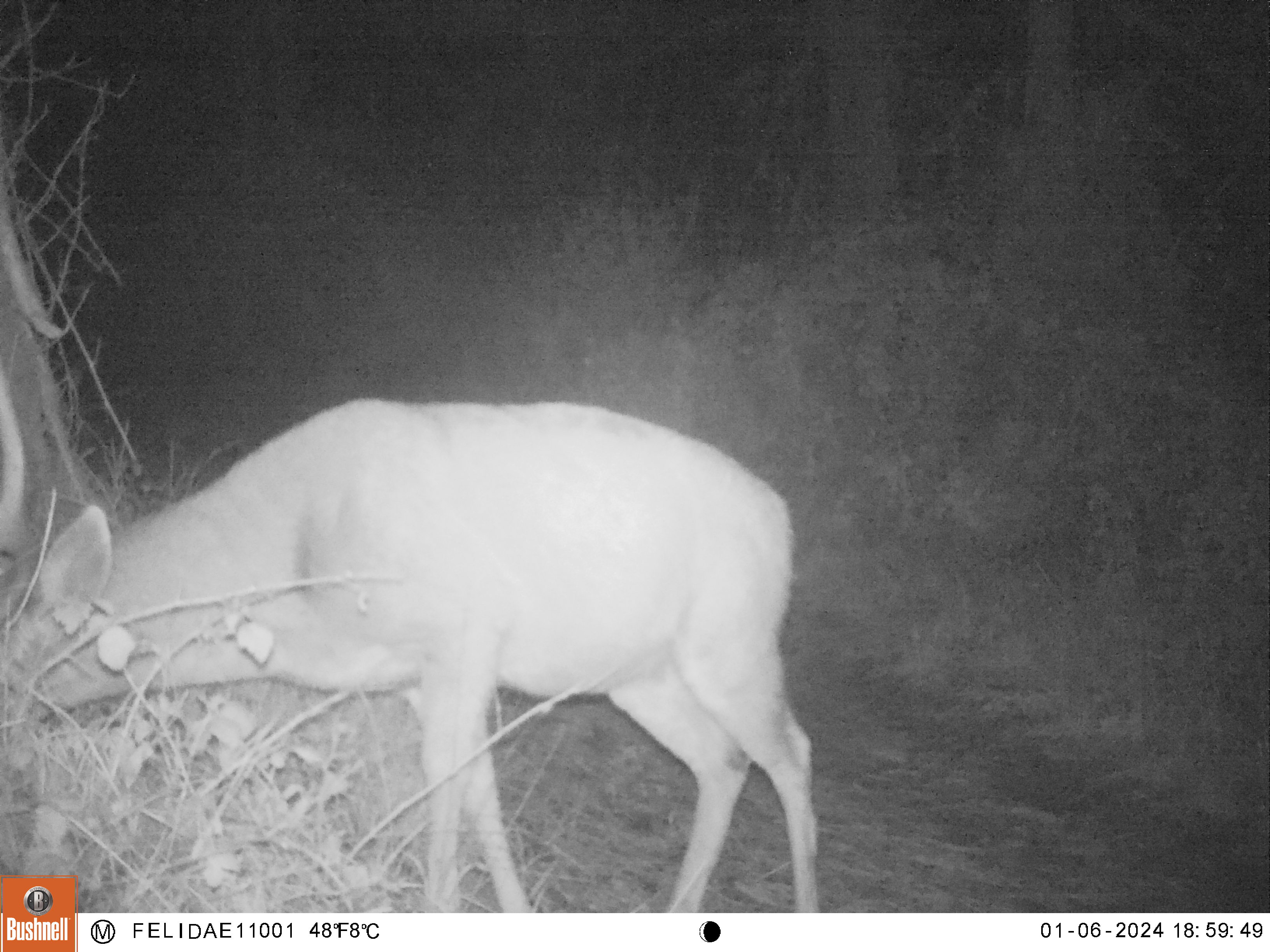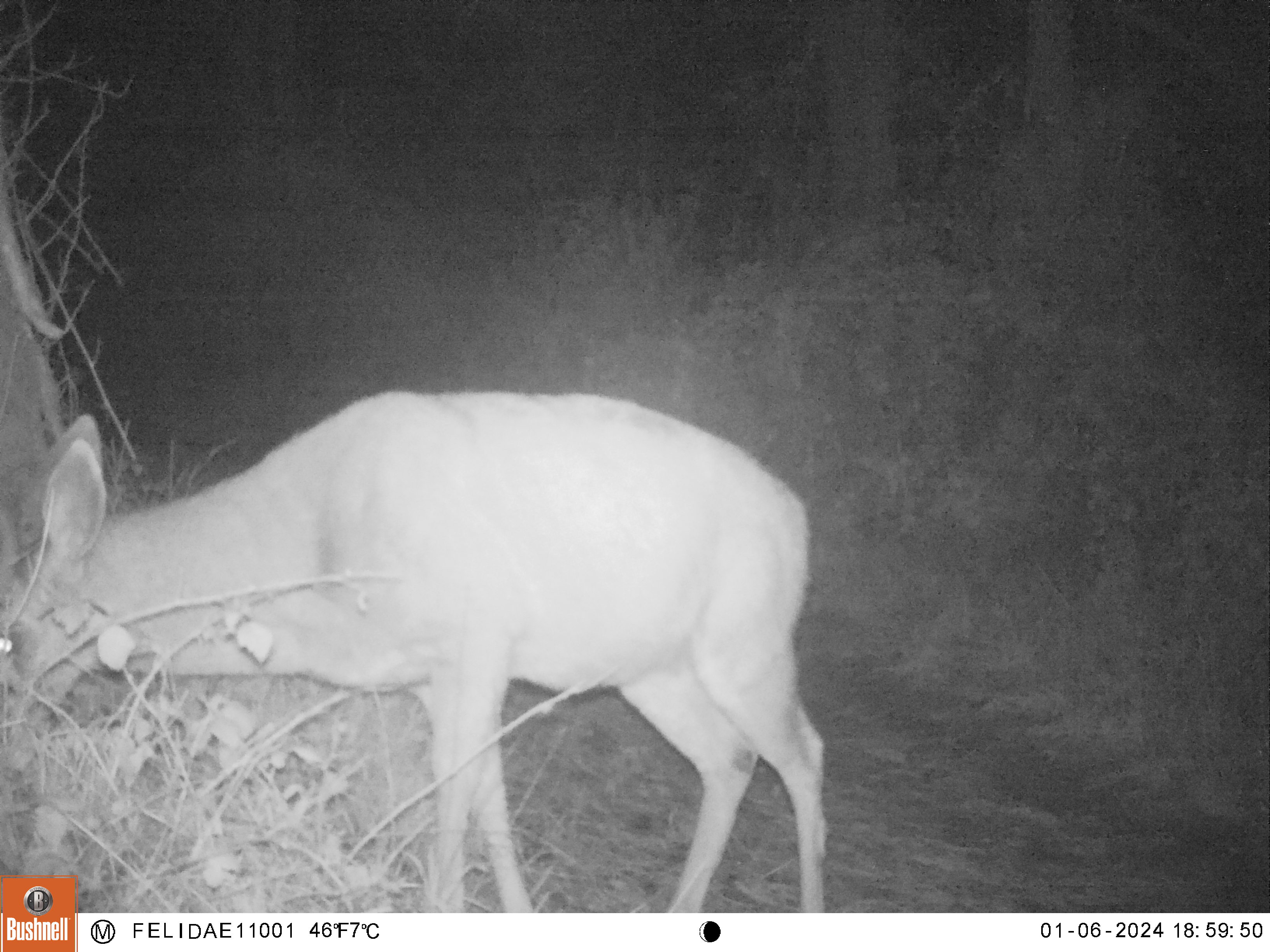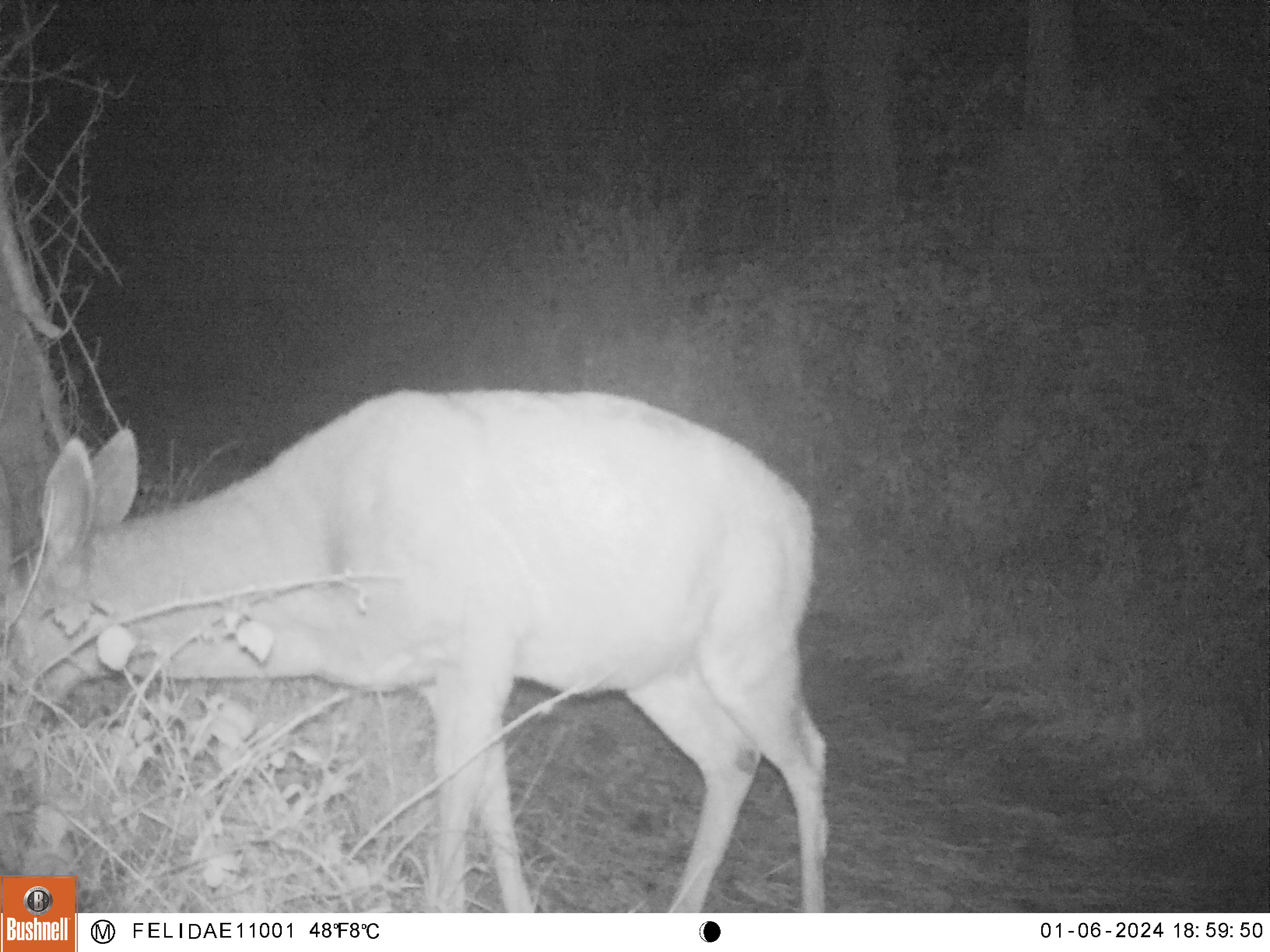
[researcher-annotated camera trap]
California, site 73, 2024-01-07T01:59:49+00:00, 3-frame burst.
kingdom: Animalia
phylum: Chordata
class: Mammalia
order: Artiodactyla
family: Cervidae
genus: Odocoileus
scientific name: Odocoileus hemionus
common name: mule deer